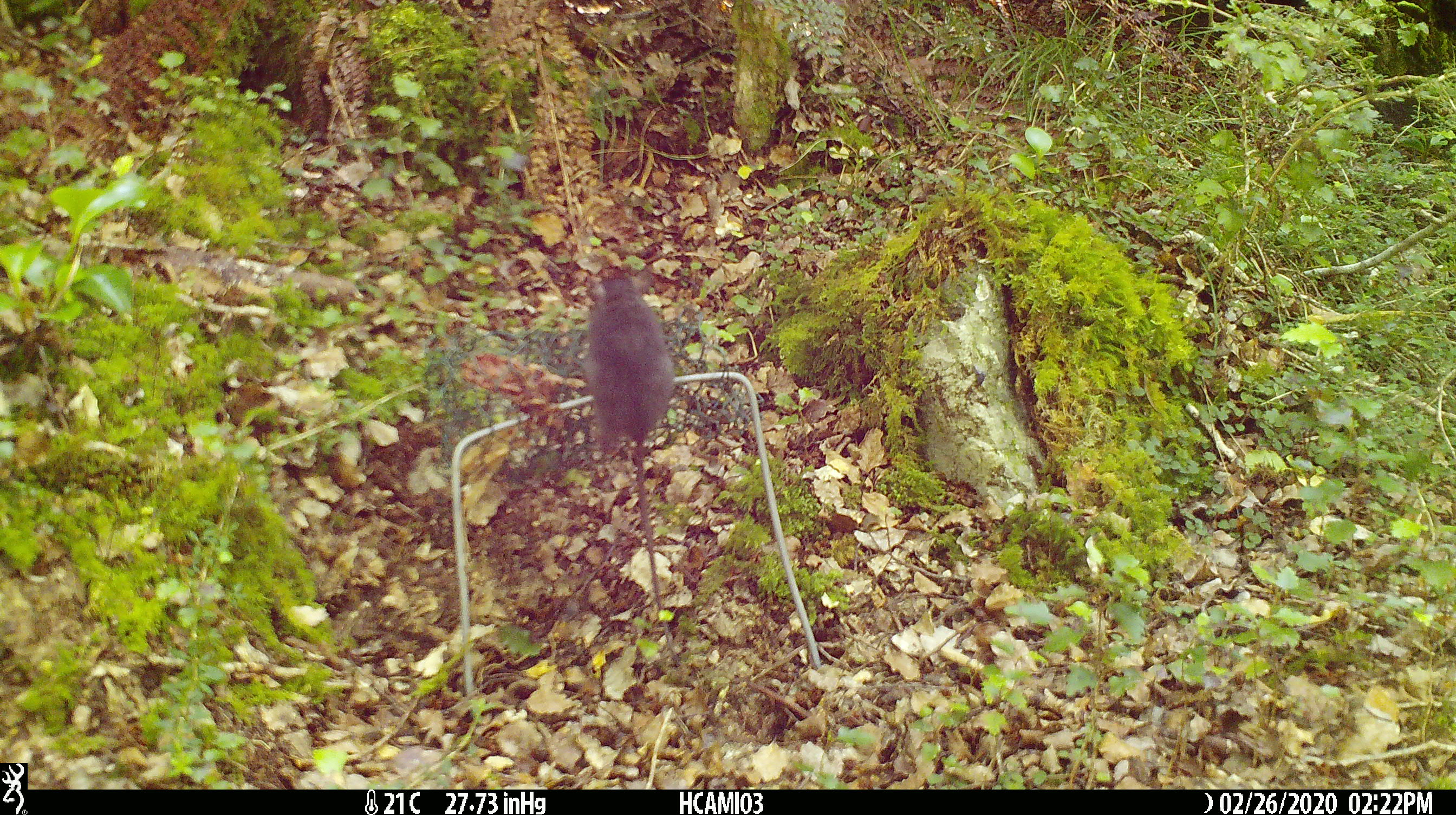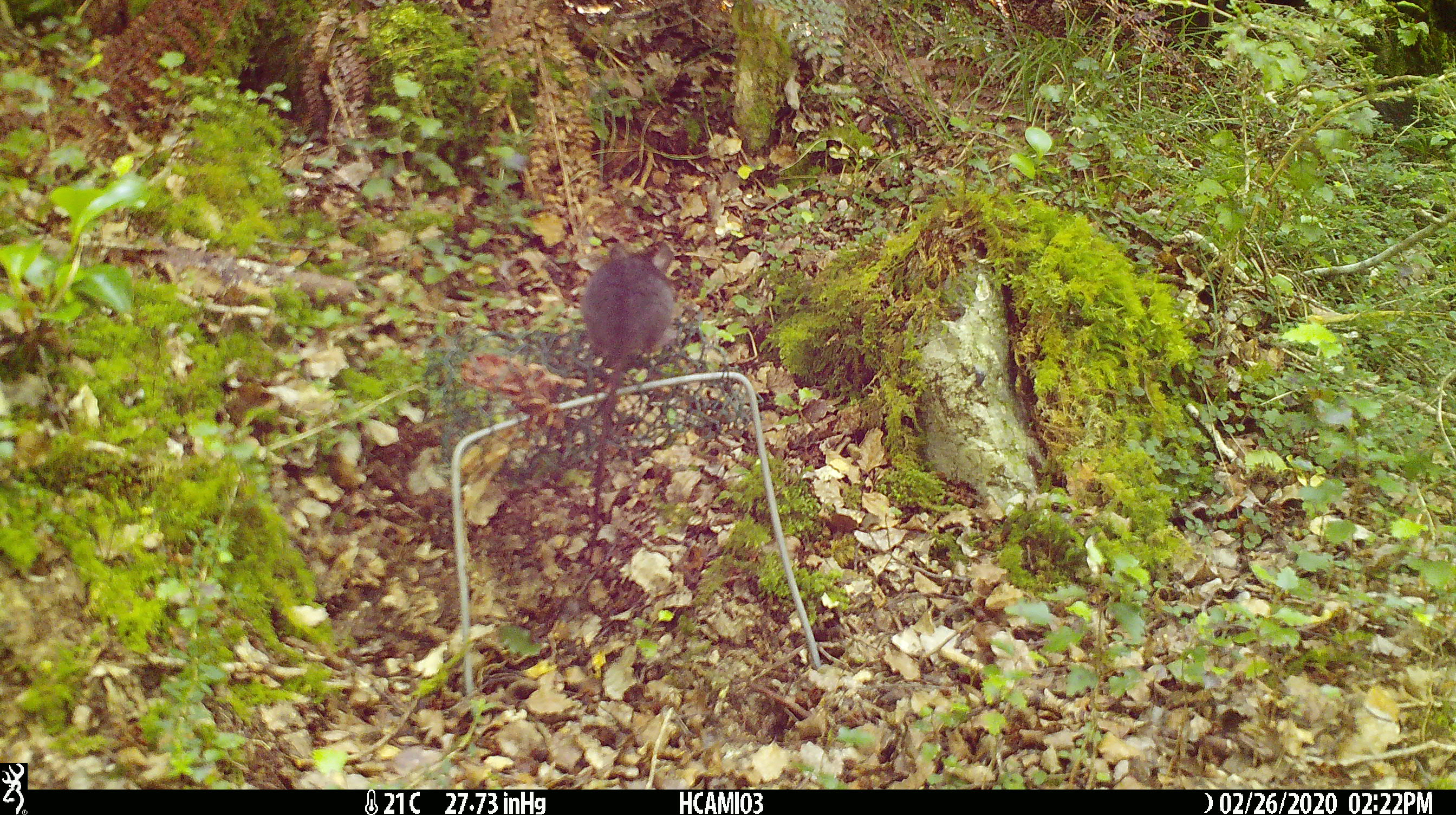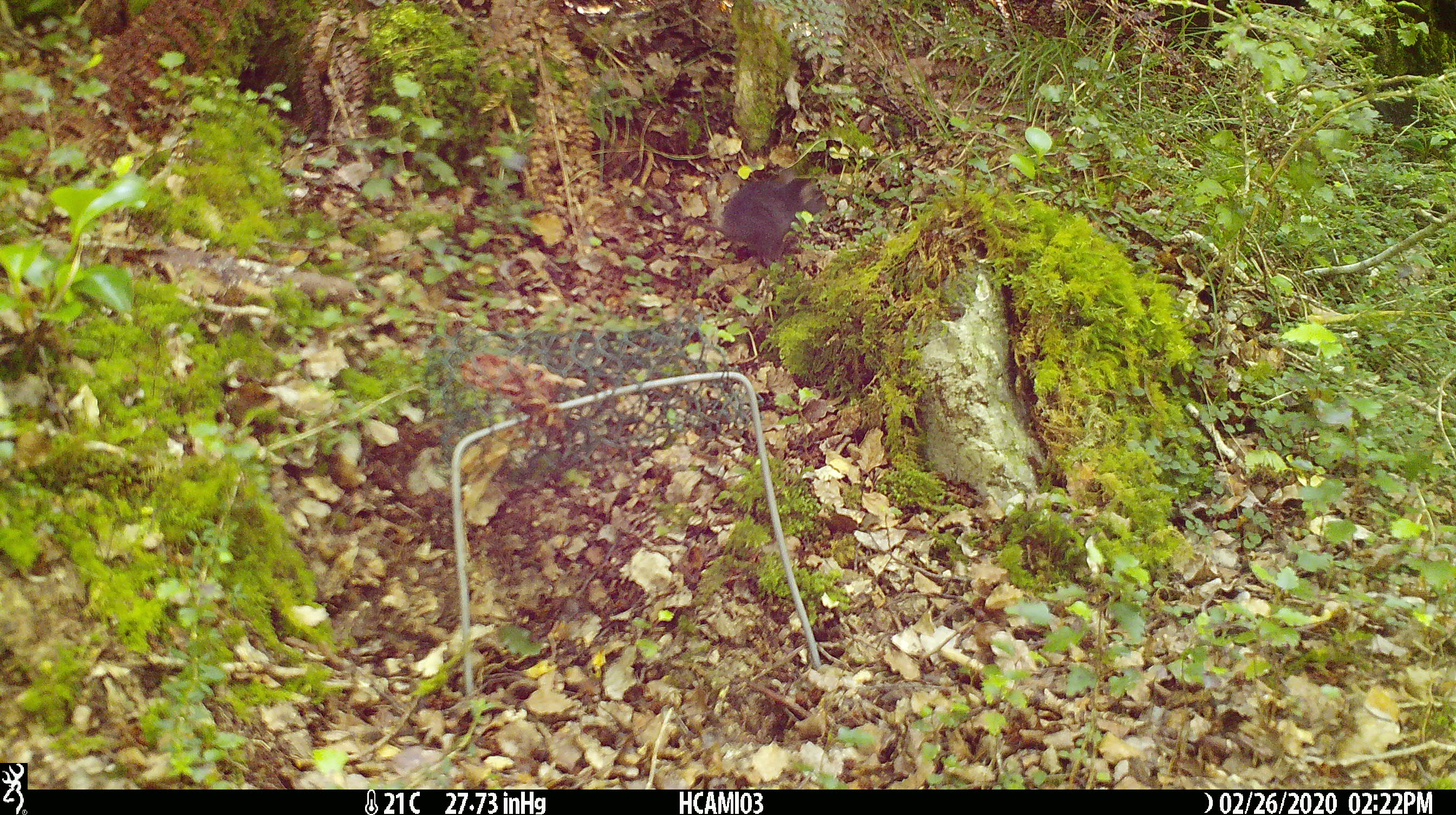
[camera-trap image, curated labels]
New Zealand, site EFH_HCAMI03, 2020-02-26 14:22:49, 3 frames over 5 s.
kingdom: Animalia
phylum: Chordata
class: Mammalia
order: Rodentia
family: Muridae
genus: Mus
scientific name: Mus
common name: mouse